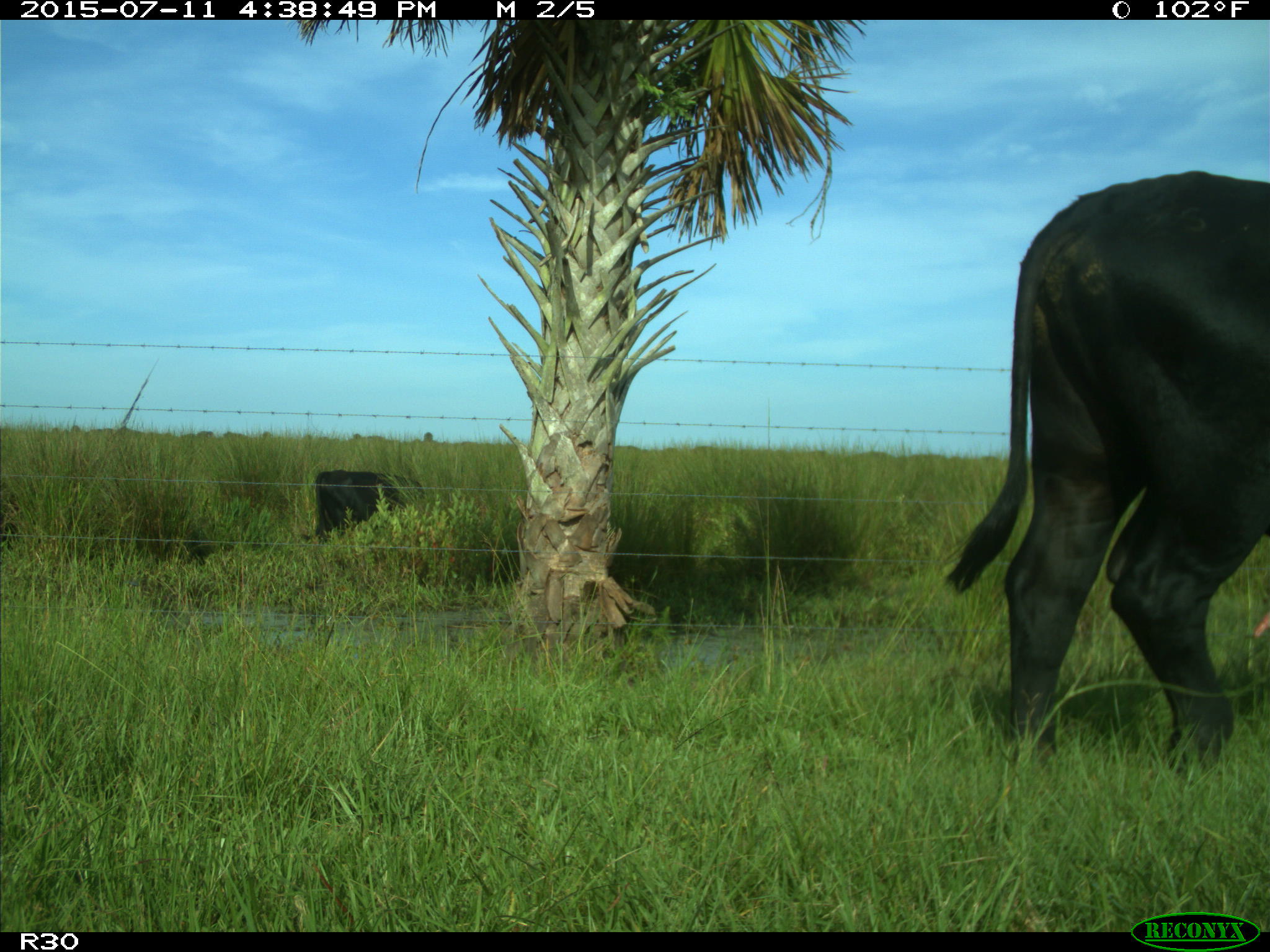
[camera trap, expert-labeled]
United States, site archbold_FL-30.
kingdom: Animalia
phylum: Chordata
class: Mammalia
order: Artiodactyla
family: Bovidae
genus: Bos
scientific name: Bos taurus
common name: domestic cow